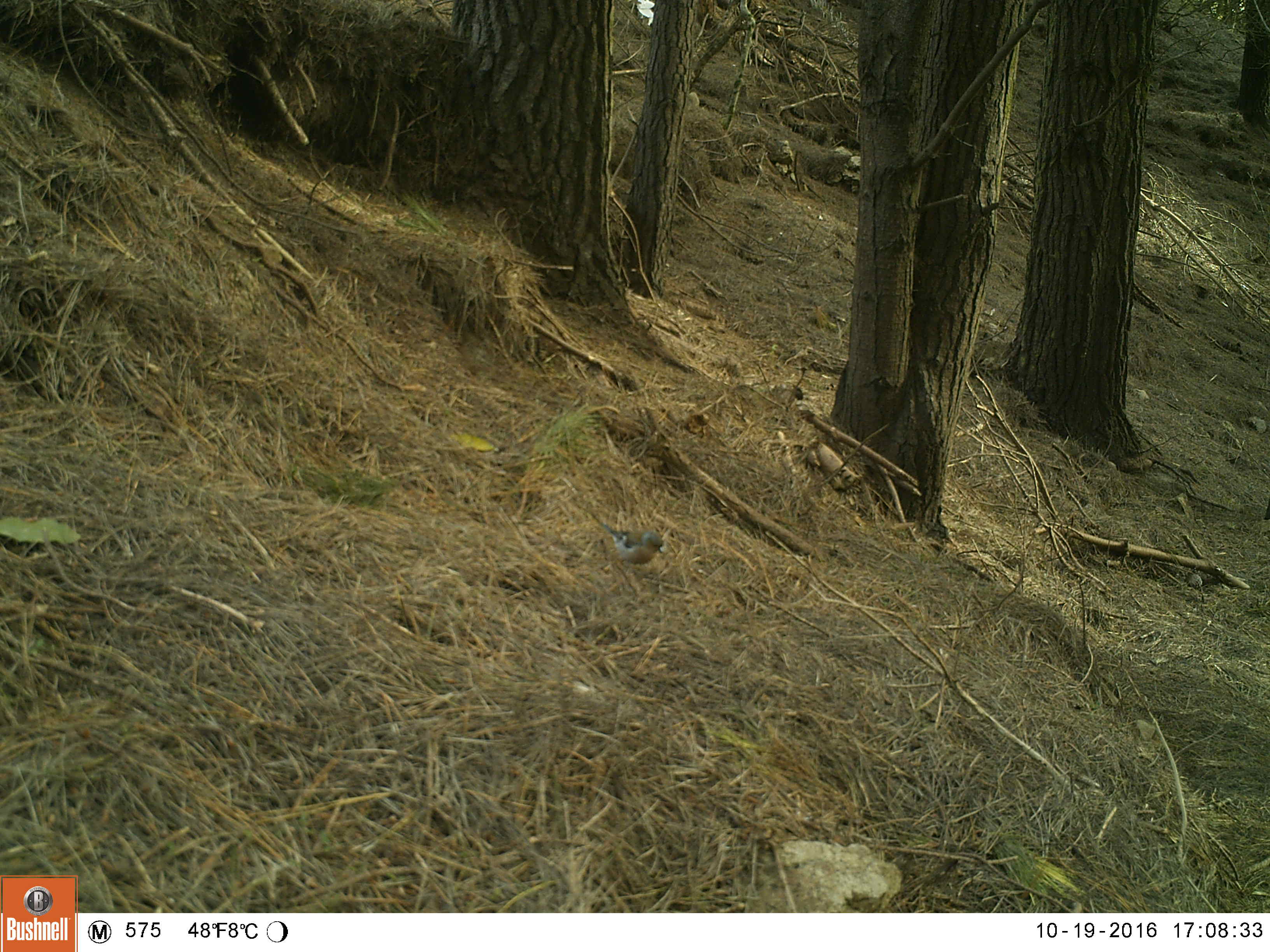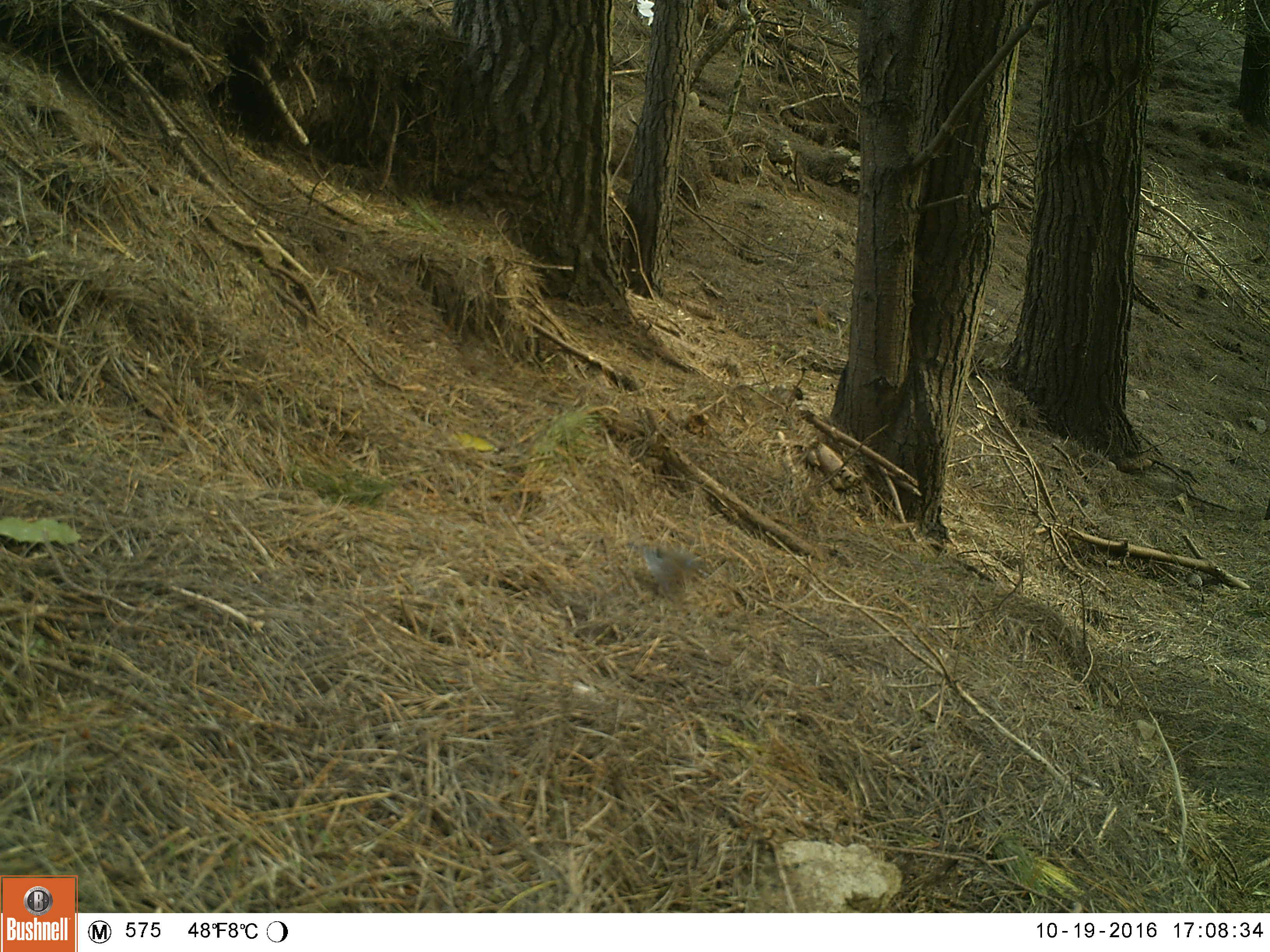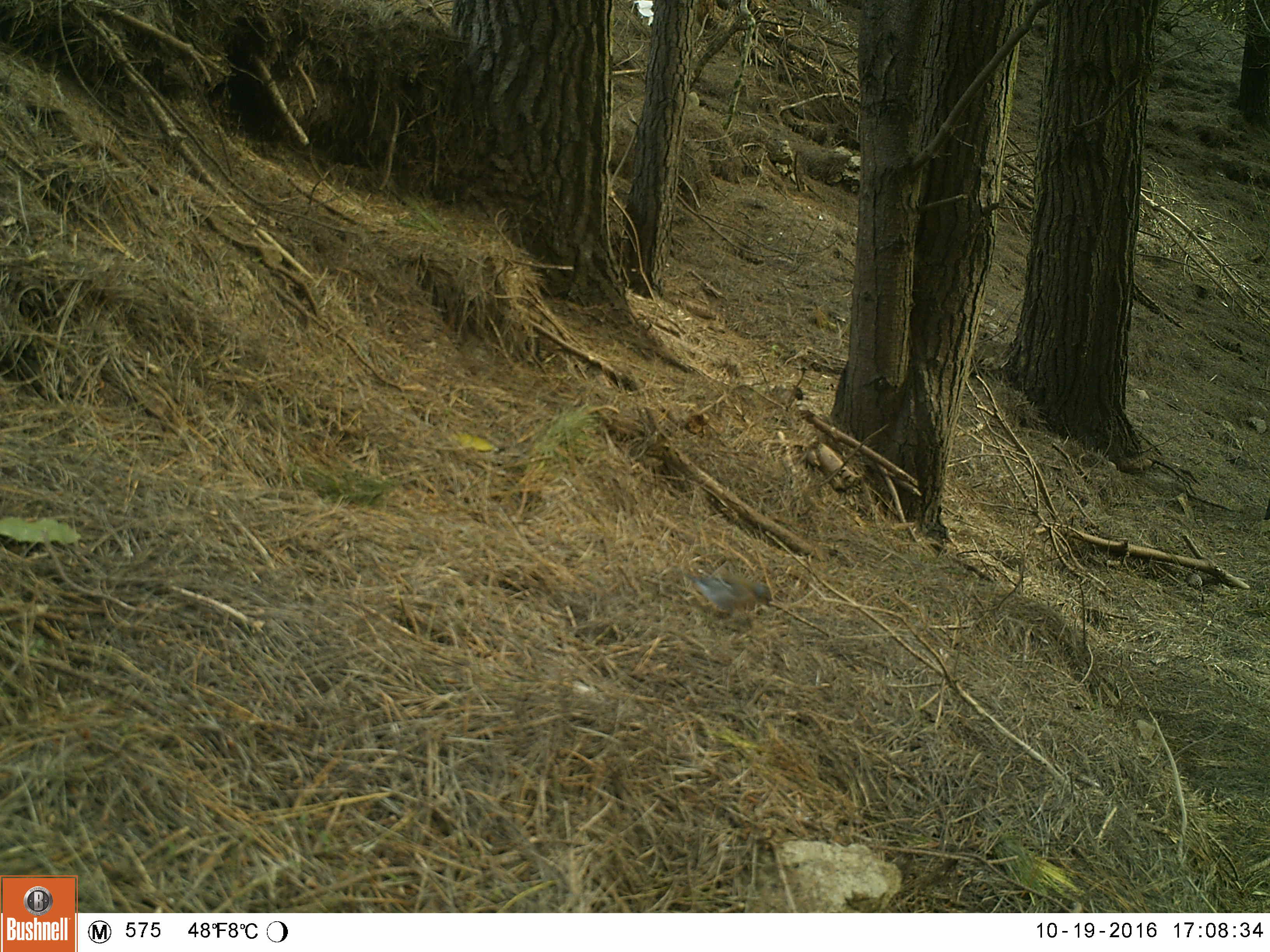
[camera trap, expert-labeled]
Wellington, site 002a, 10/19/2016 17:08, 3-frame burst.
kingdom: Animalia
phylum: Chordata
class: Aves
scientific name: Aves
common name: bird